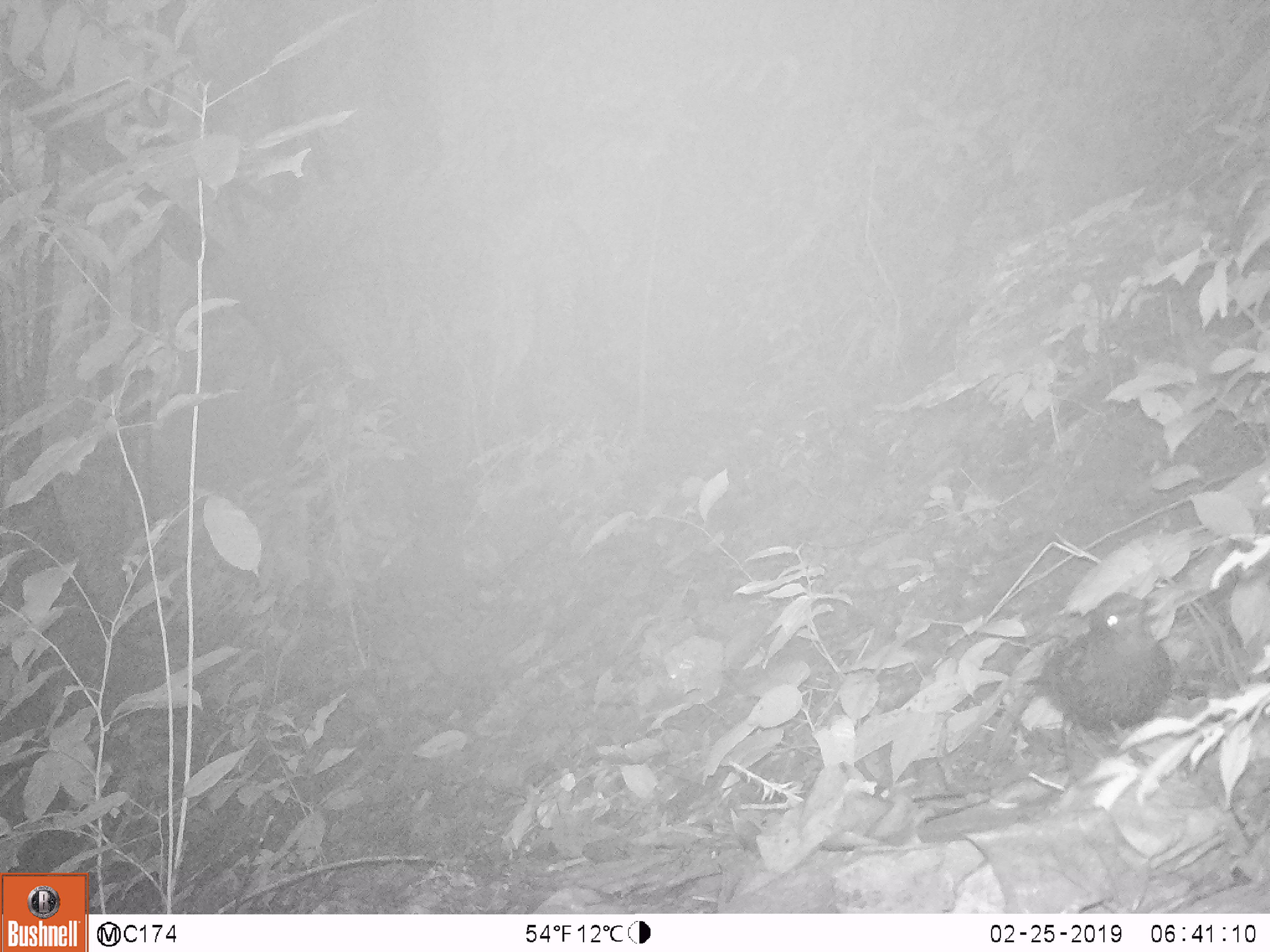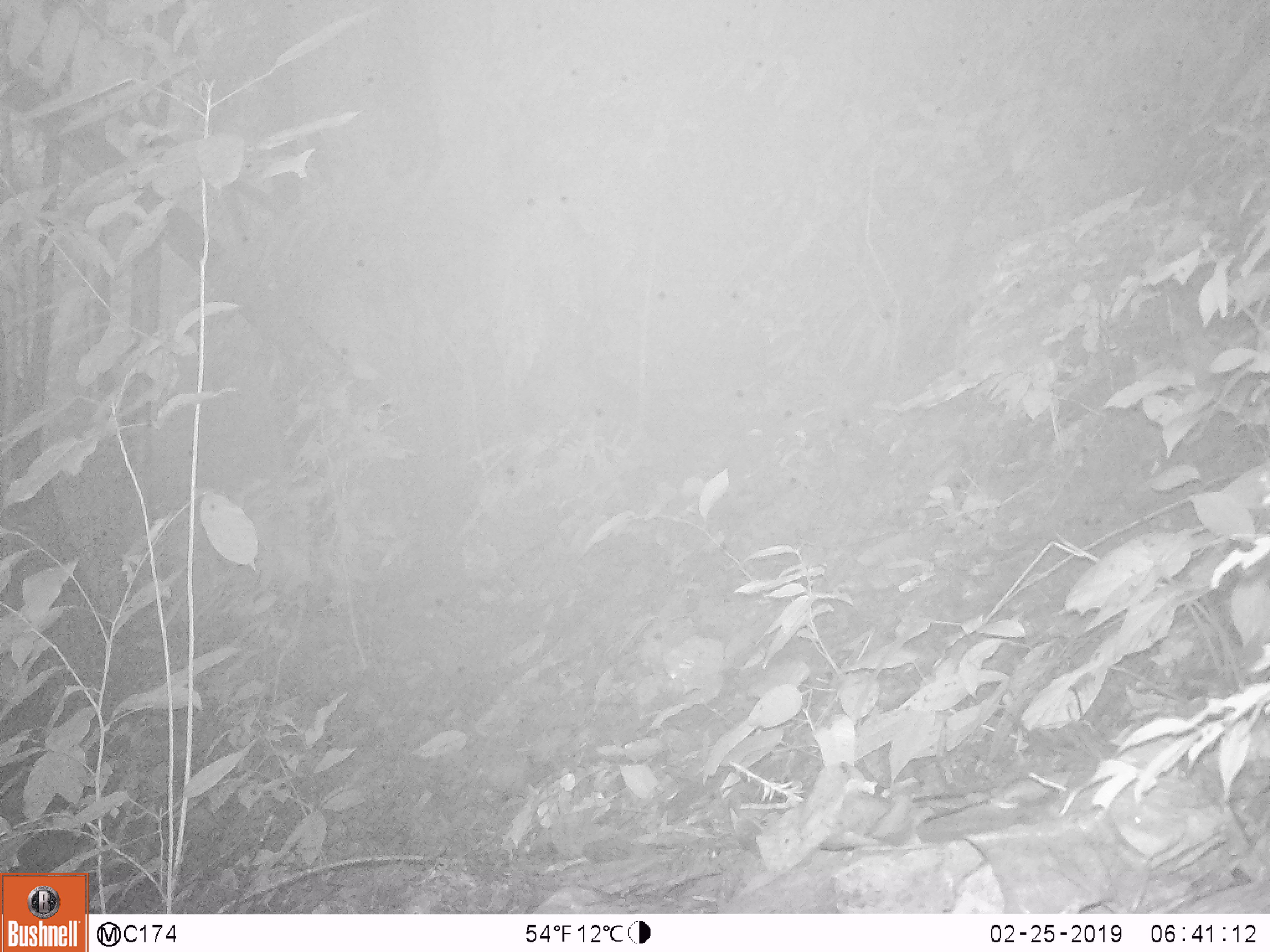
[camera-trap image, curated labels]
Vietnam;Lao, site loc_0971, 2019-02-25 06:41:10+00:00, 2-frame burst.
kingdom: Animalia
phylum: Chordata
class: Aves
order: Passeriformes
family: Muscicapidae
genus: Myophonus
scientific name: Myophonus caeruleus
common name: blue whistling thrush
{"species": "blue whistling thrush (Myophonus caeruleus)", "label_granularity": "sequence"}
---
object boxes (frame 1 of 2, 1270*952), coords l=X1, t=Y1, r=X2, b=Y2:
blue whistling thrush: l=1020, t=591, r=1175, b=771